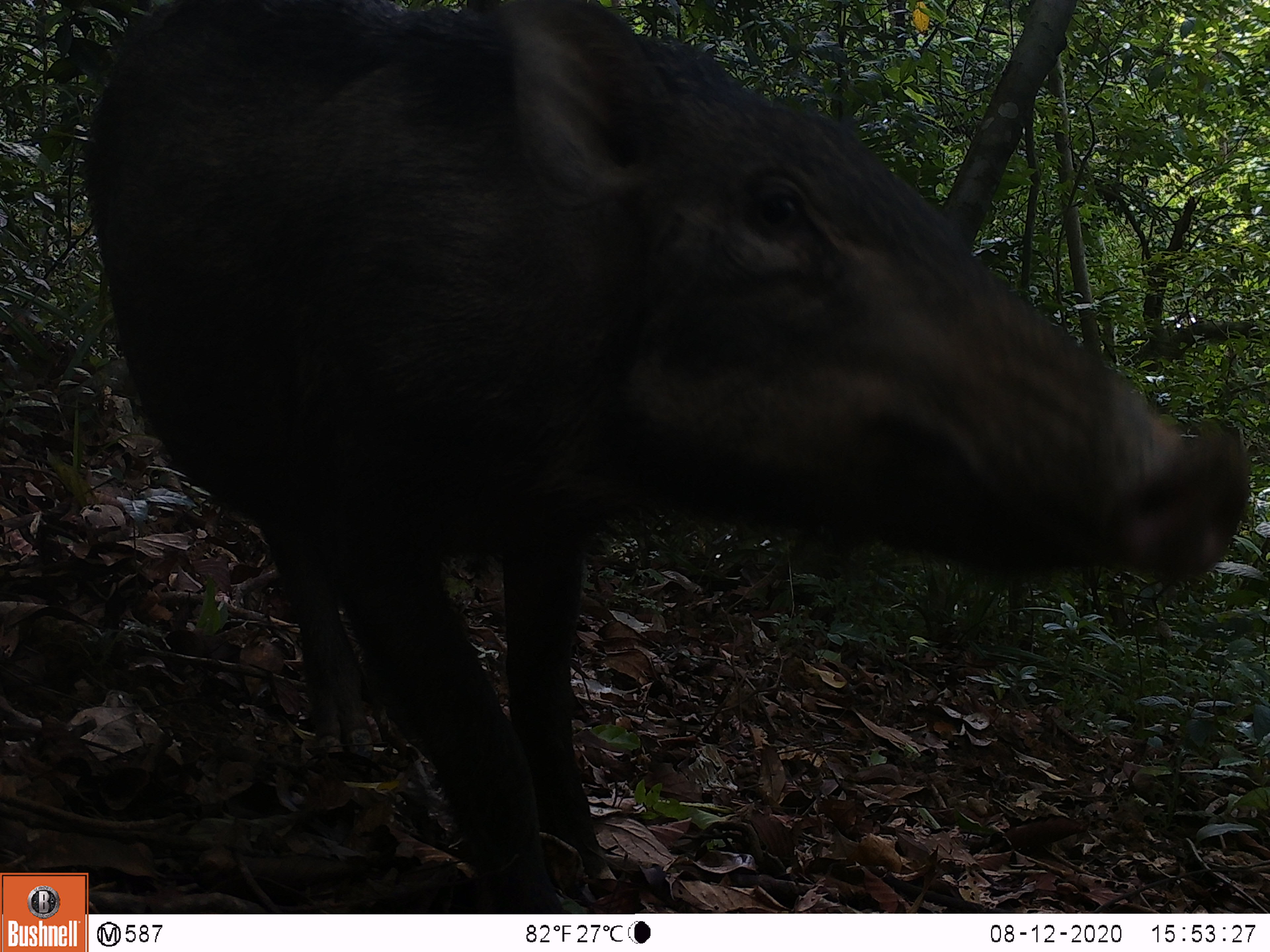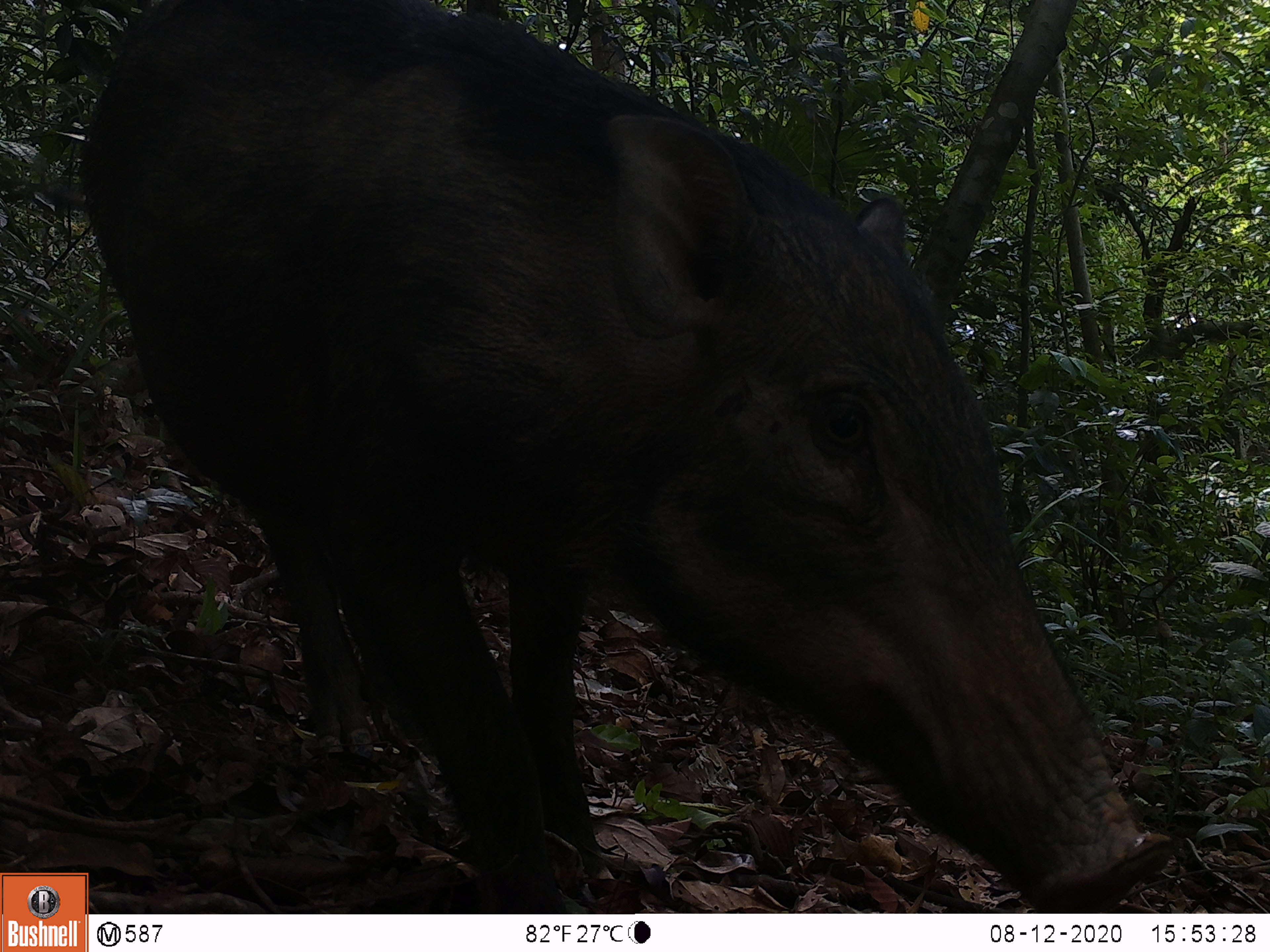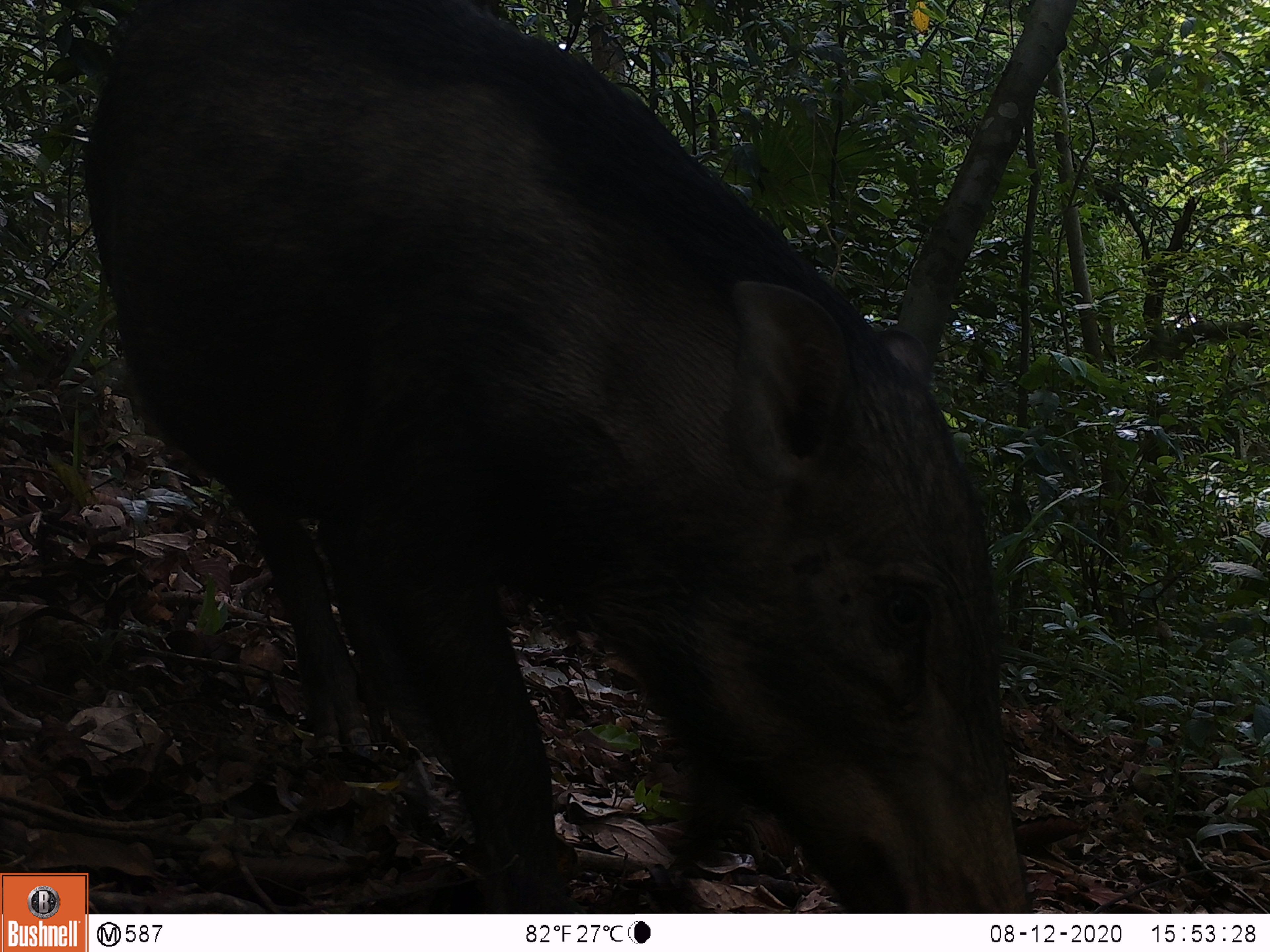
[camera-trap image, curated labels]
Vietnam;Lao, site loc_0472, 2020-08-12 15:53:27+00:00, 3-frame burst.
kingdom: Animalia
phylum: Chordata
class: Mammalia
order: Artiodactyla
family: Suidae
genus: Sus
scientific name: Sus scrofa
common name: eurasian wild pig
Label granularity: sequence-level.